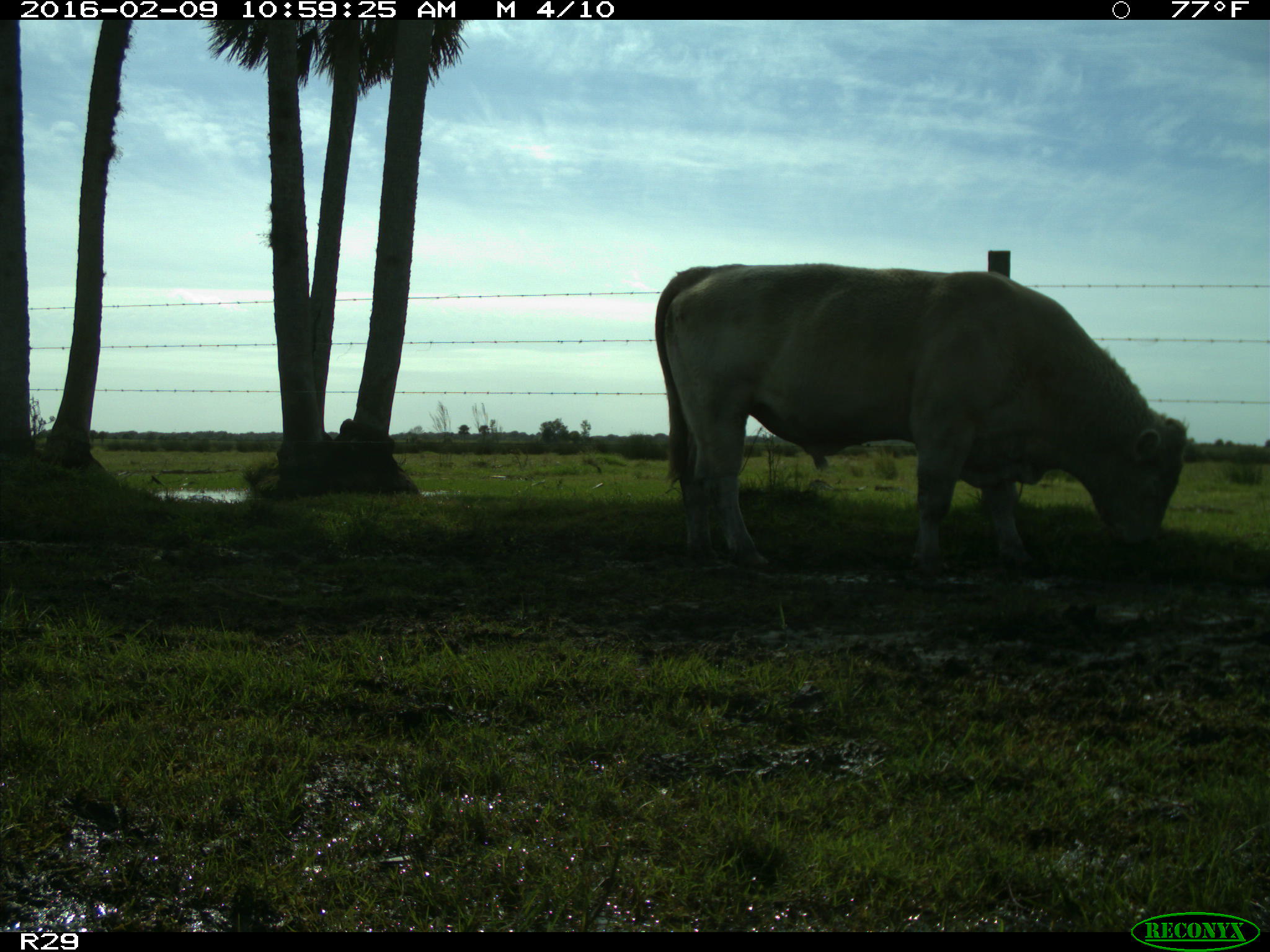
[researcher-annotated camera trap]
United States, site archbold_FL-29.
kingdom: Animalia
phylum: Chordata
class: Mammalia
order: Artiodactyla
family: Bovidae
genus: Bos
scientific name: Bos taurus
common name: domestic cow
Bos taurus (domestic cow).